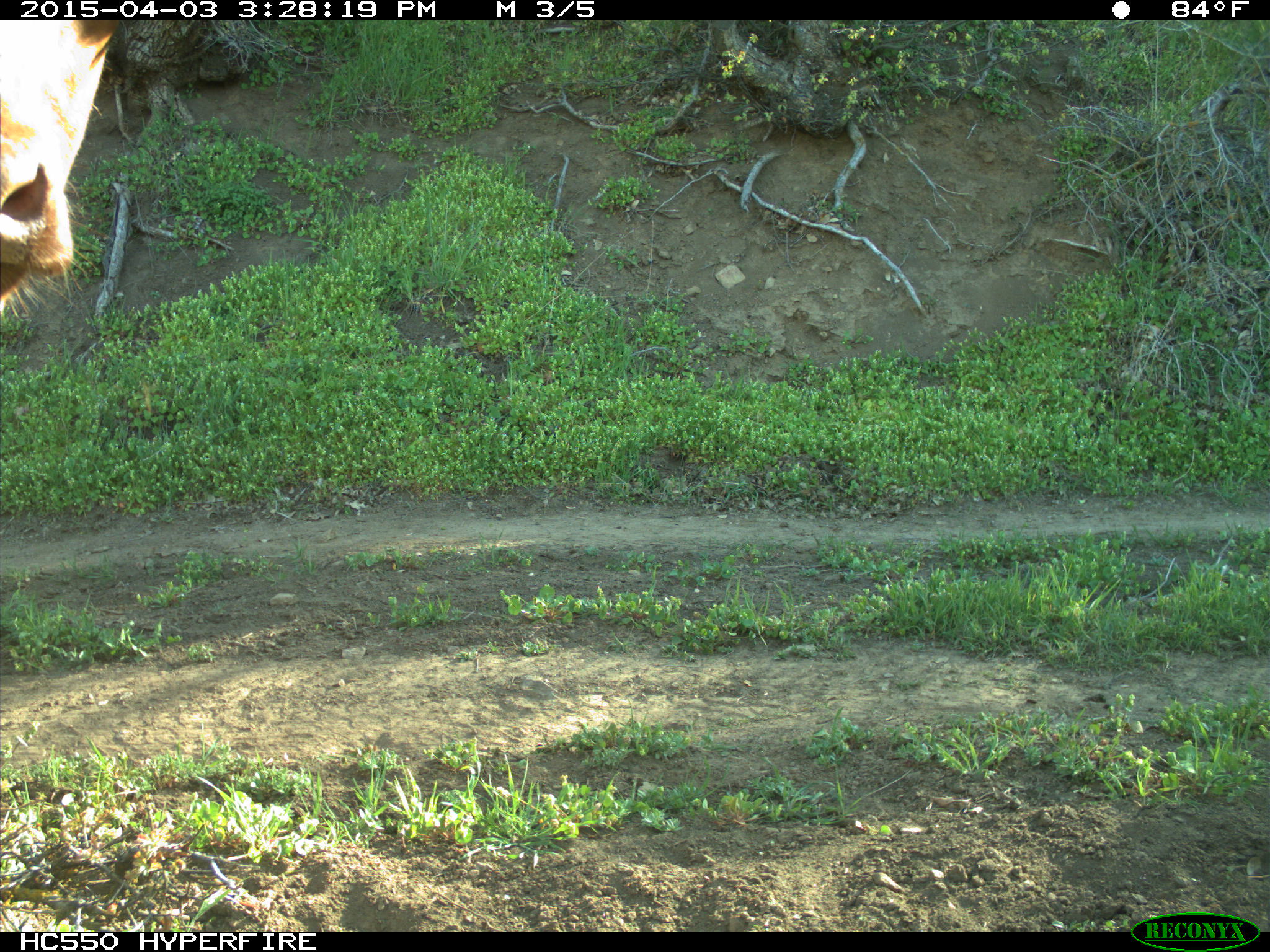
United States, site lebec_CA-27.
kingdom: Animalia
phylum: Chordata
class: Mammalia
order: Artiodactyla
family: Bovidae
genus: Bos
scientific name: Bos taurus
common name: domestic cow